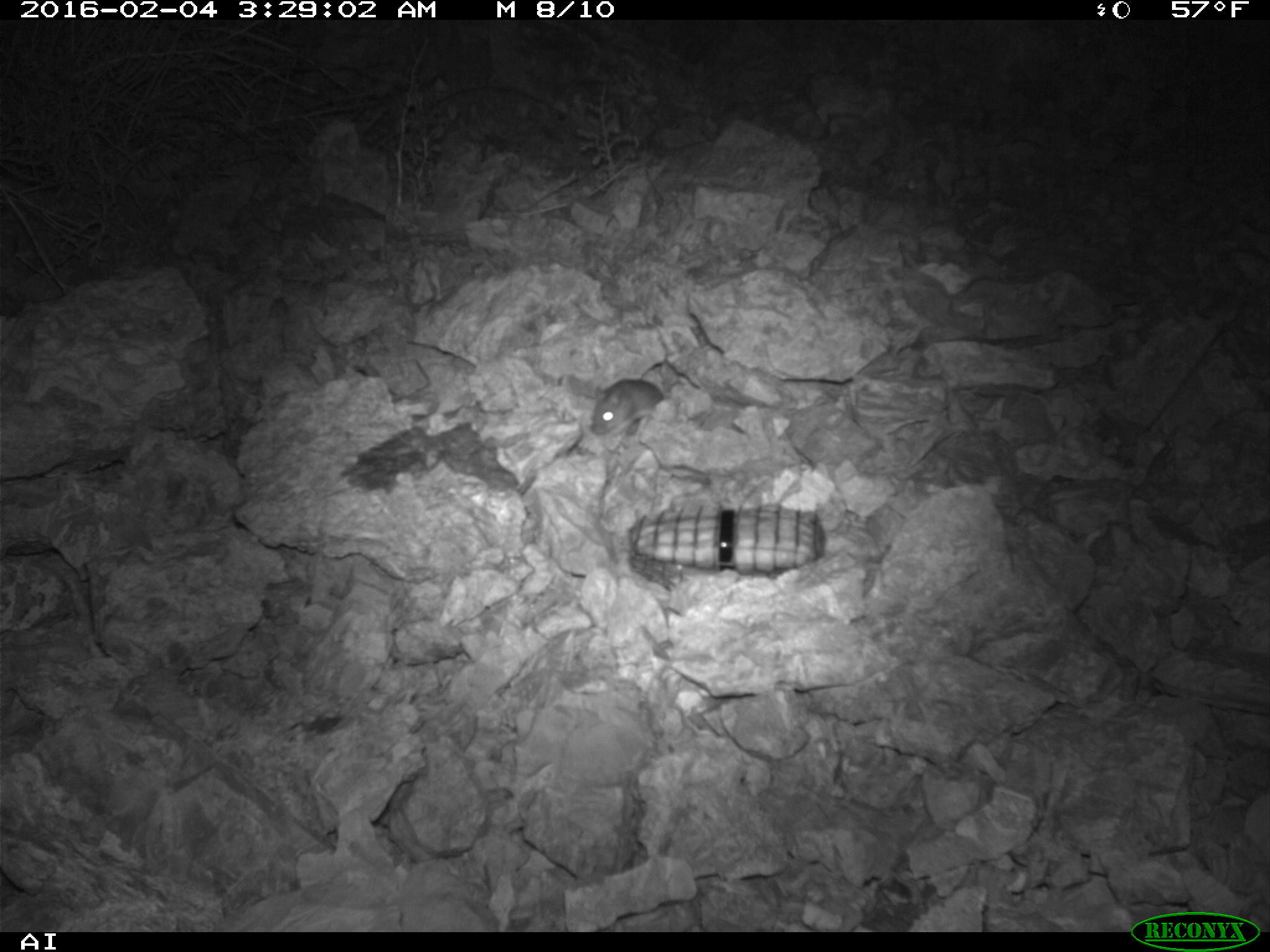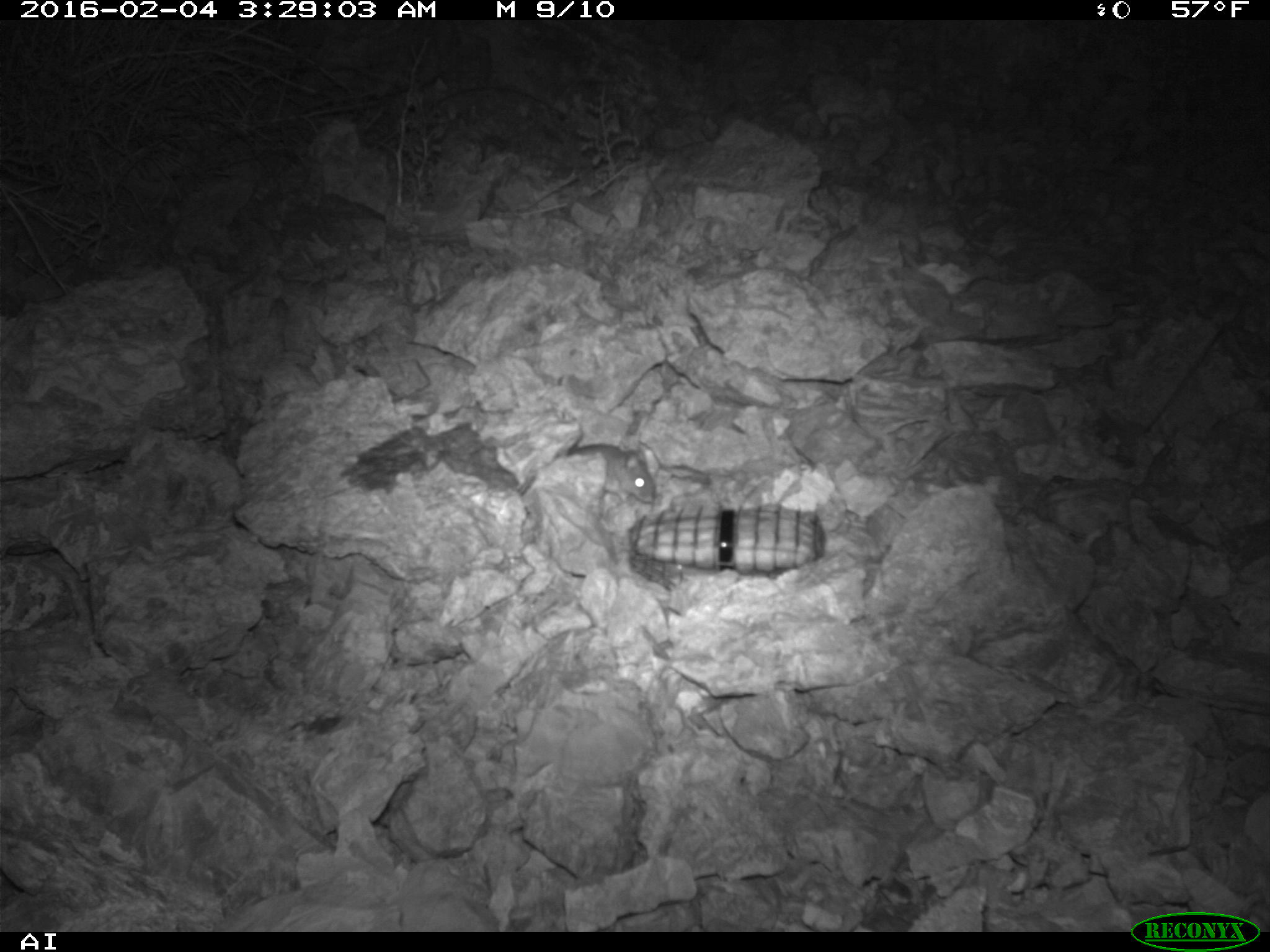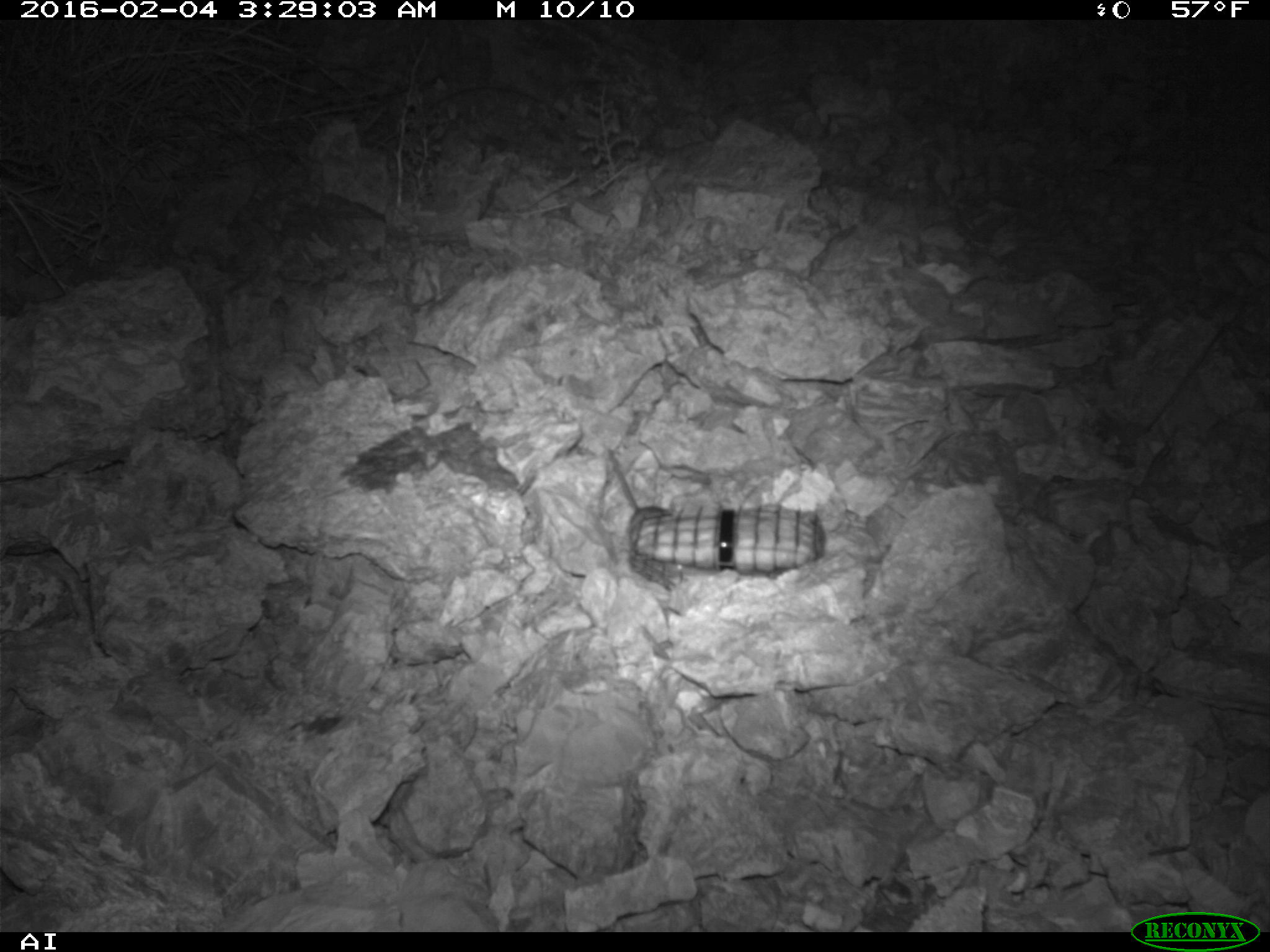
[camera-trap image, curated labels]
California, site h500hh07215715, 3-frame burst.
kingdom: Animalia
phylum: Chordata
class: Mammalia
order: Rodentia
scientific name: Rodentia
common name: rodent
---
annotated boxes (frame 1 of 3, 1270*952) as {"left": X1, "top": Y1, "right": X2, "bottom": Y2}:
rodent: {"left": 588, "top": 377, "right": 662, "bottom": 435}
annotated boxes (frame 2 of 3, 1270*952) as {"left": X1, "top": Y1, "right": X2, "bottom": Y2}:
rodent: {"left": 566, "top": 442, "right": 654, "bottom": 505}